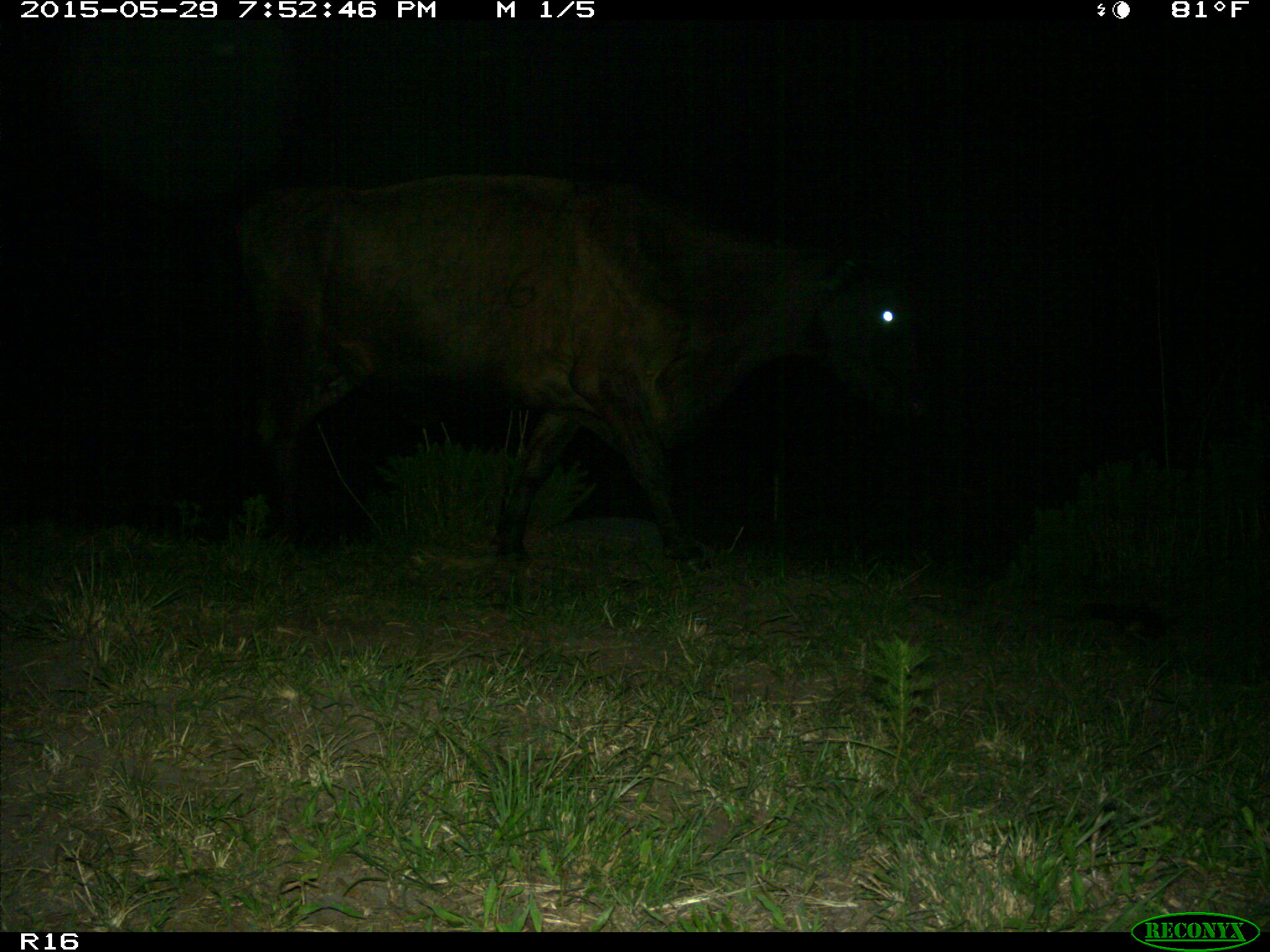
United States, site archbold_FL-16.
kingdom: Animalia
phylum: Chordata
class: Mammalia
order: Artiodactyla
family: Bovidae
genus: Bos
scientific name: Bos taurus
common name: domestic cow